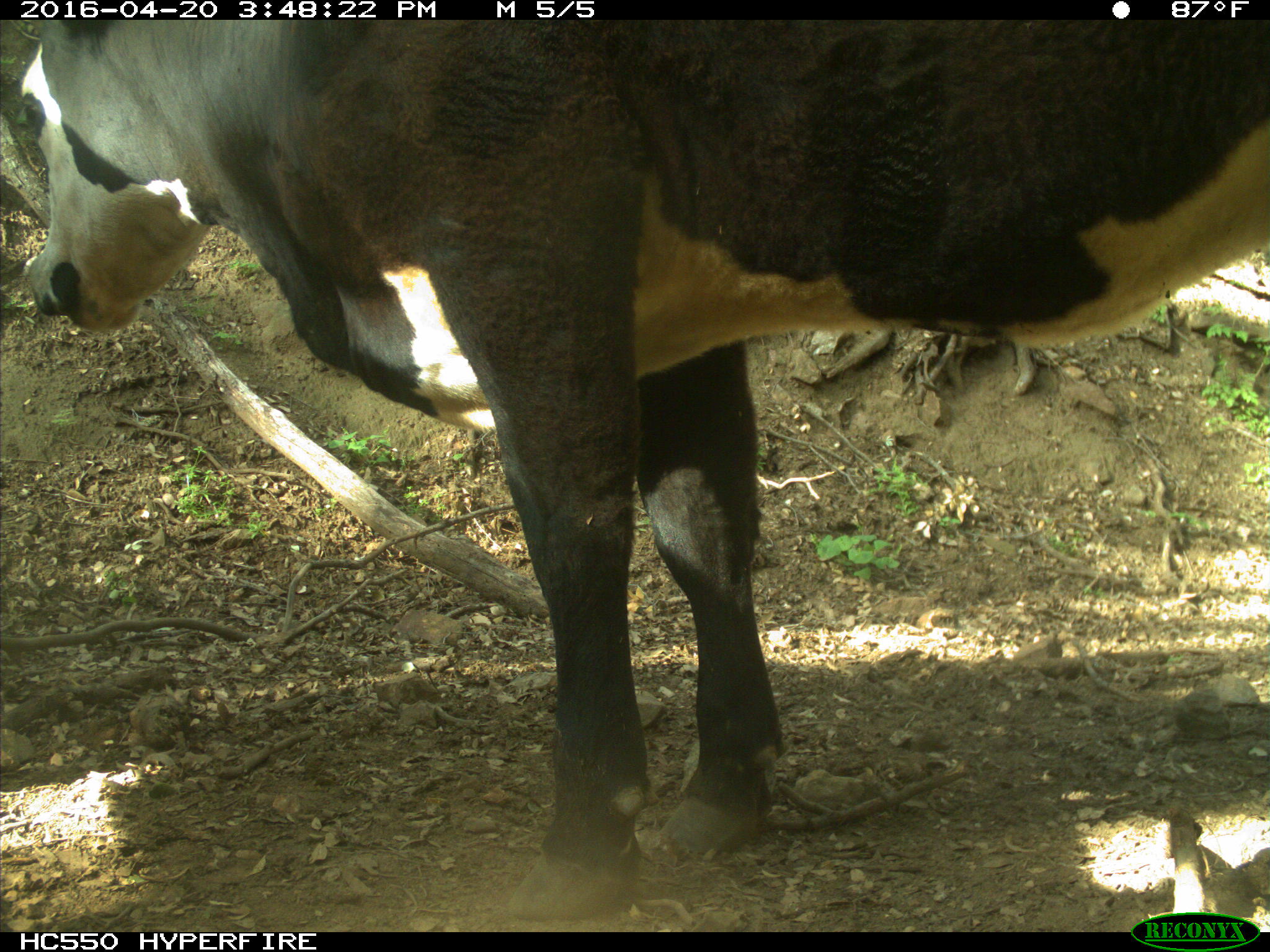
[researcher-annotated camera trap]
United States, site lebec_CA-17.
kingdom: Animalia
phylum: Chordata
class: Mammalia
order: Artiodactyla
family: Bovidae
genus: Bos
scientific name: Bos taurus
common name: domestic cow